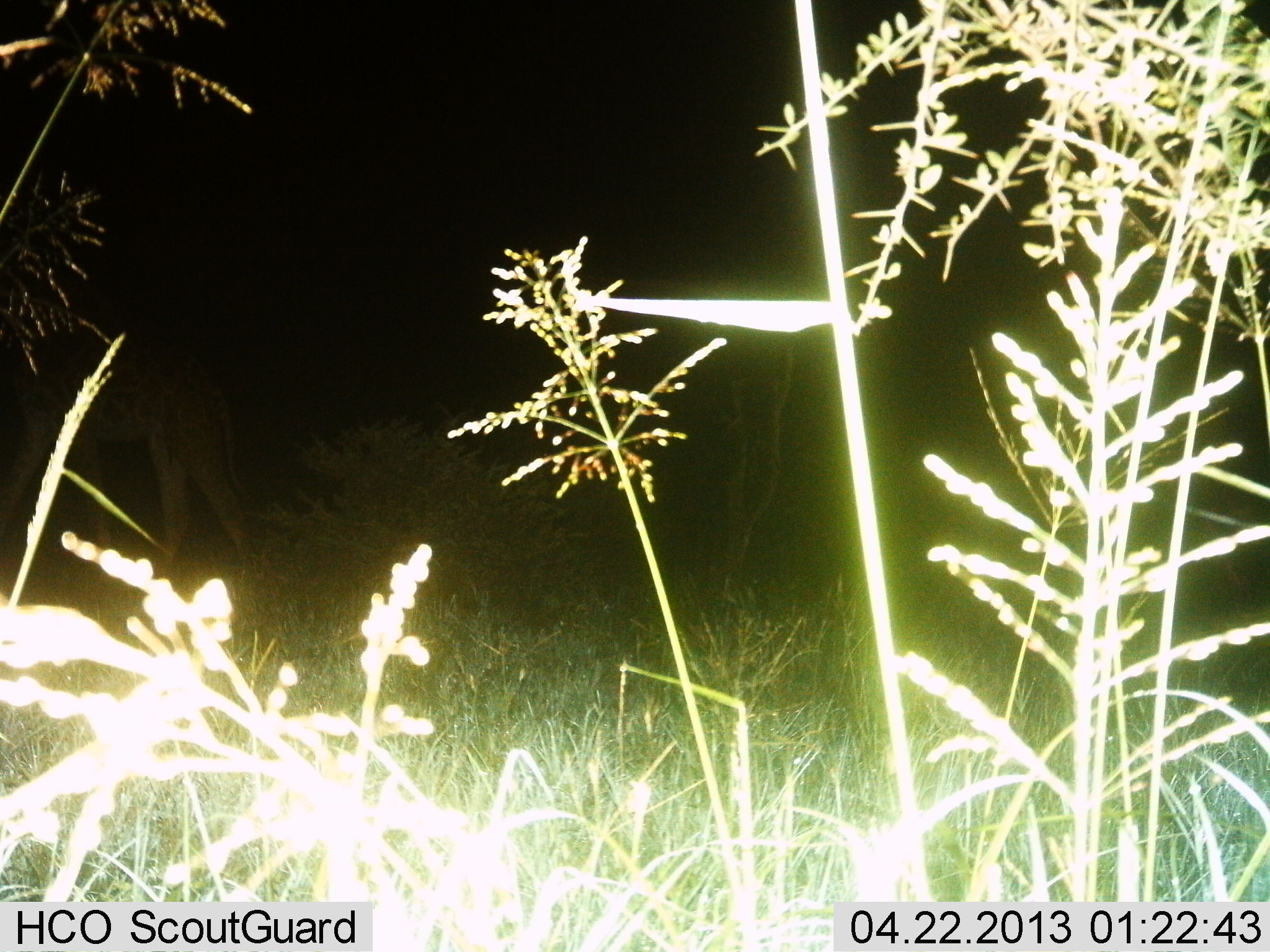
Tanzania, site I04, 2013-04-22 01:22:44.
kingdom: Animalia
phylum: Chordata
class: Mammalia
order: Artiodactyla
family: Giraffidae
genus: Giraffa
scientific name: Giraffa camelopardalis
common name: giraffe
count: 1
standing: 43%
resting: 0%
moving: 64%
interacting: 0%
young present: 7%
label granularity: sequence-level